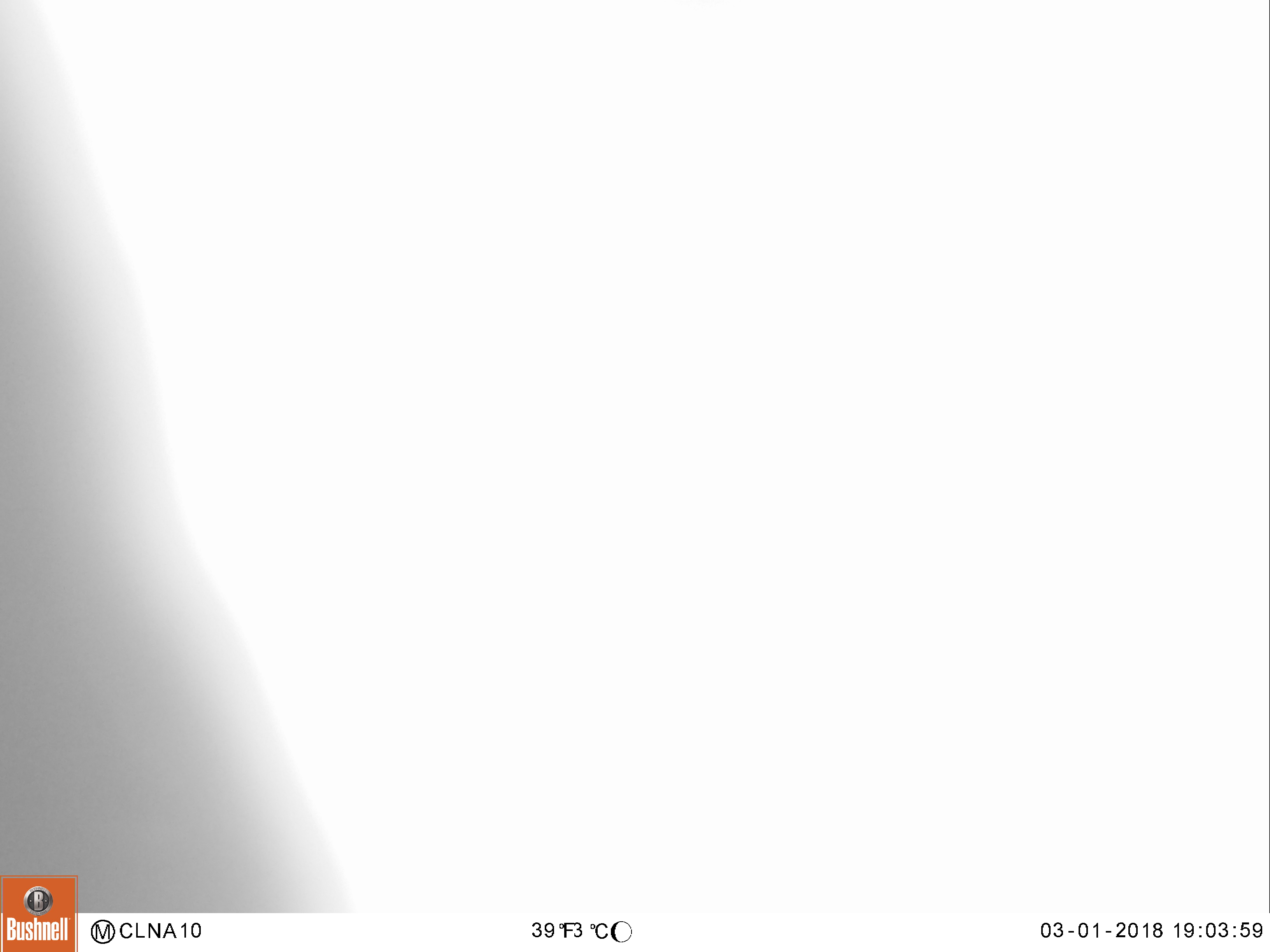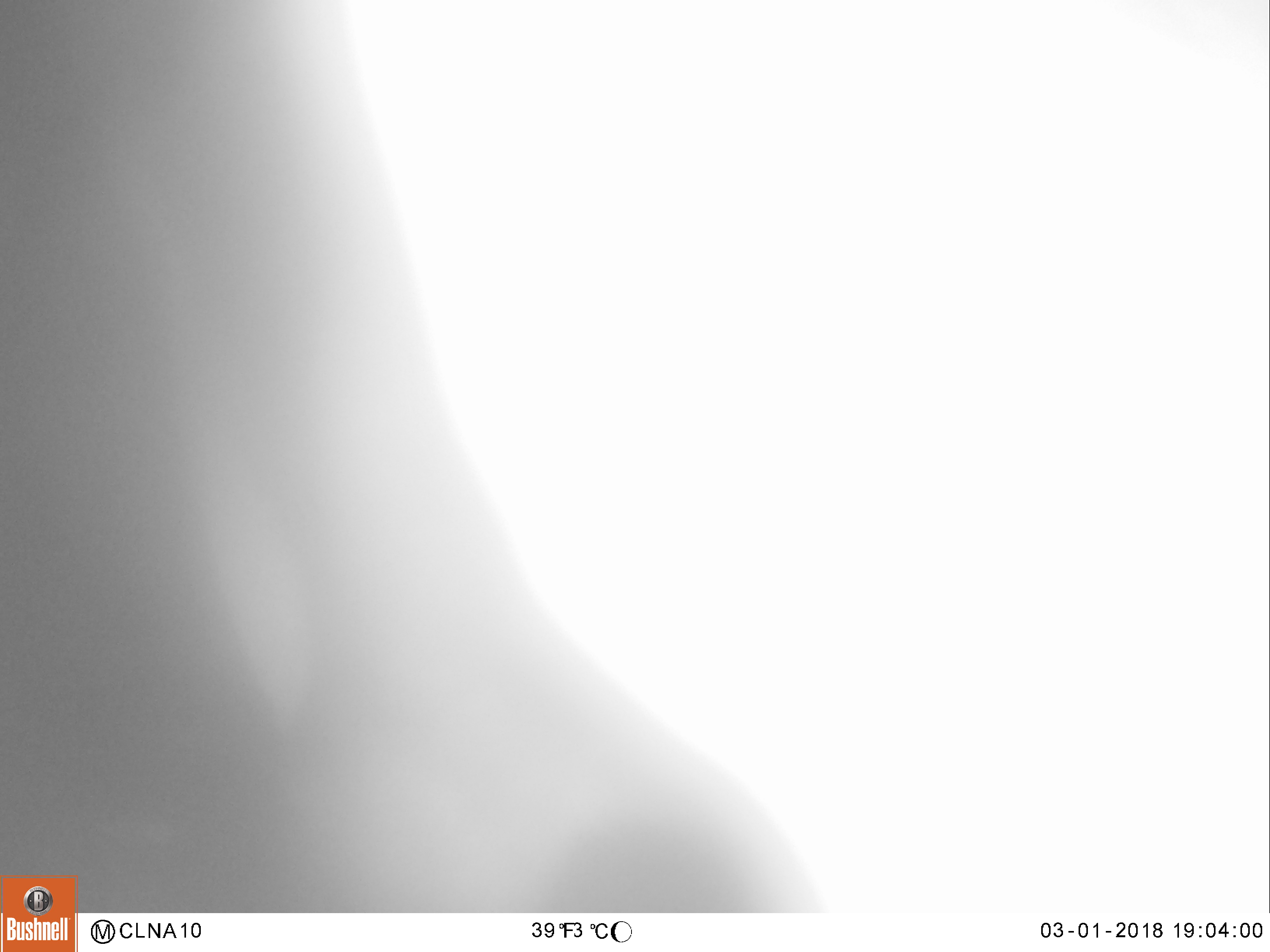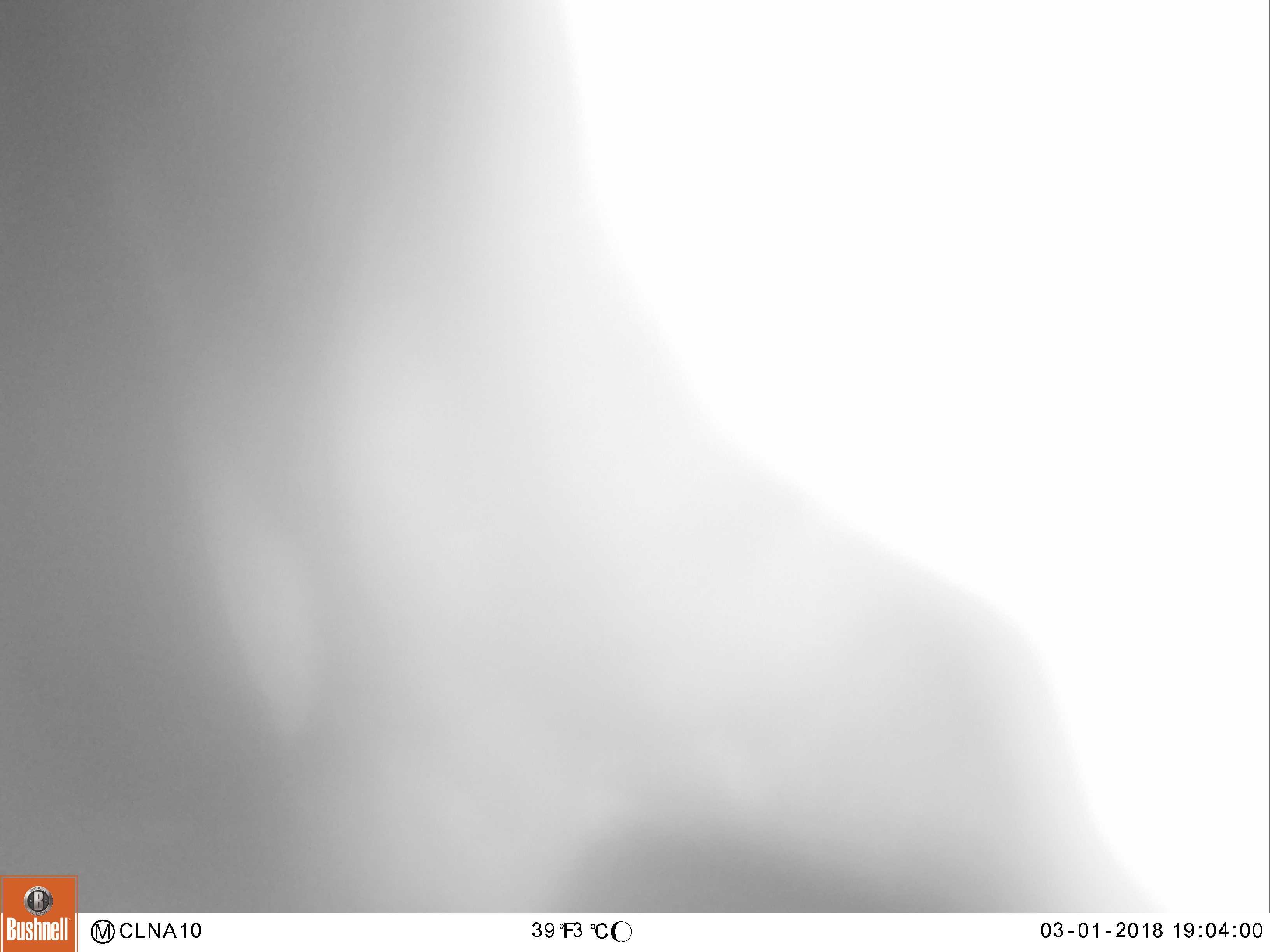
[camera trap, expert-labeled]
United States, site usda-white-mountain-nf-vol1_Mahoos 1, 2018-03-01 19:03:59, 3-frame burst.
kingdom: Animalia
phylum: Chordata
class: Mammalia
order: Artiodactyla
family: Cervidae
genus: Alces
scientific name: Alces alces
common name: moose